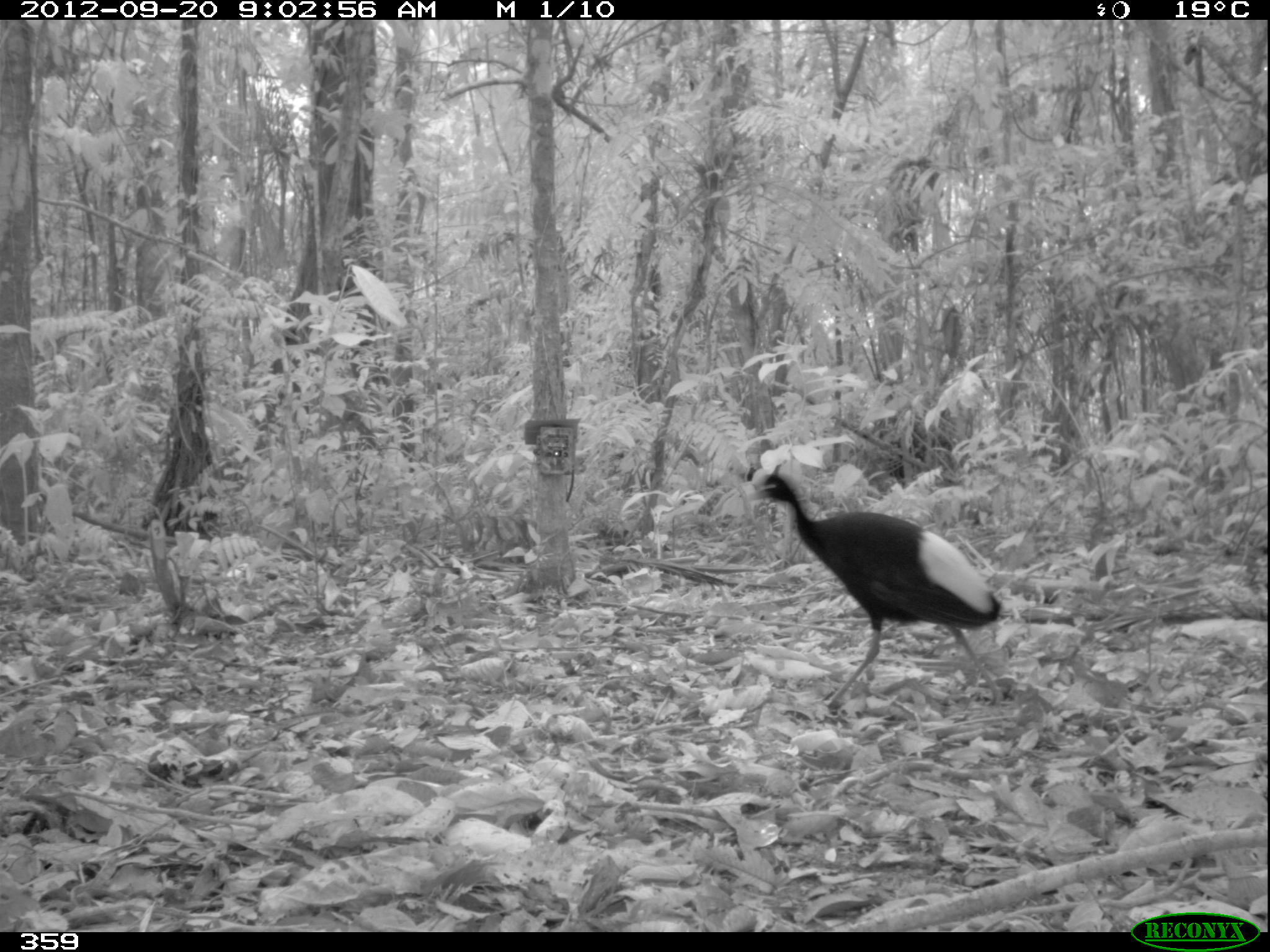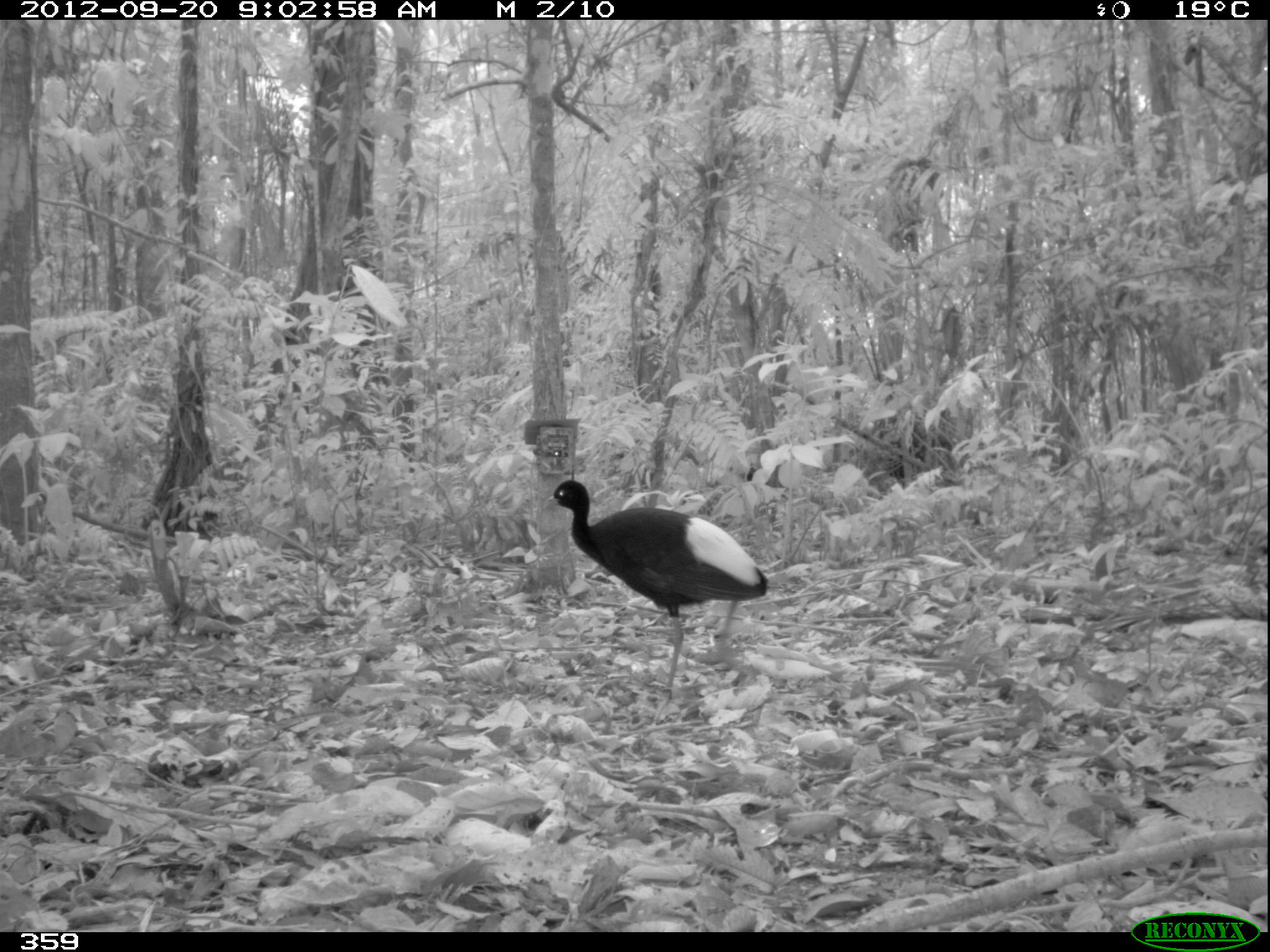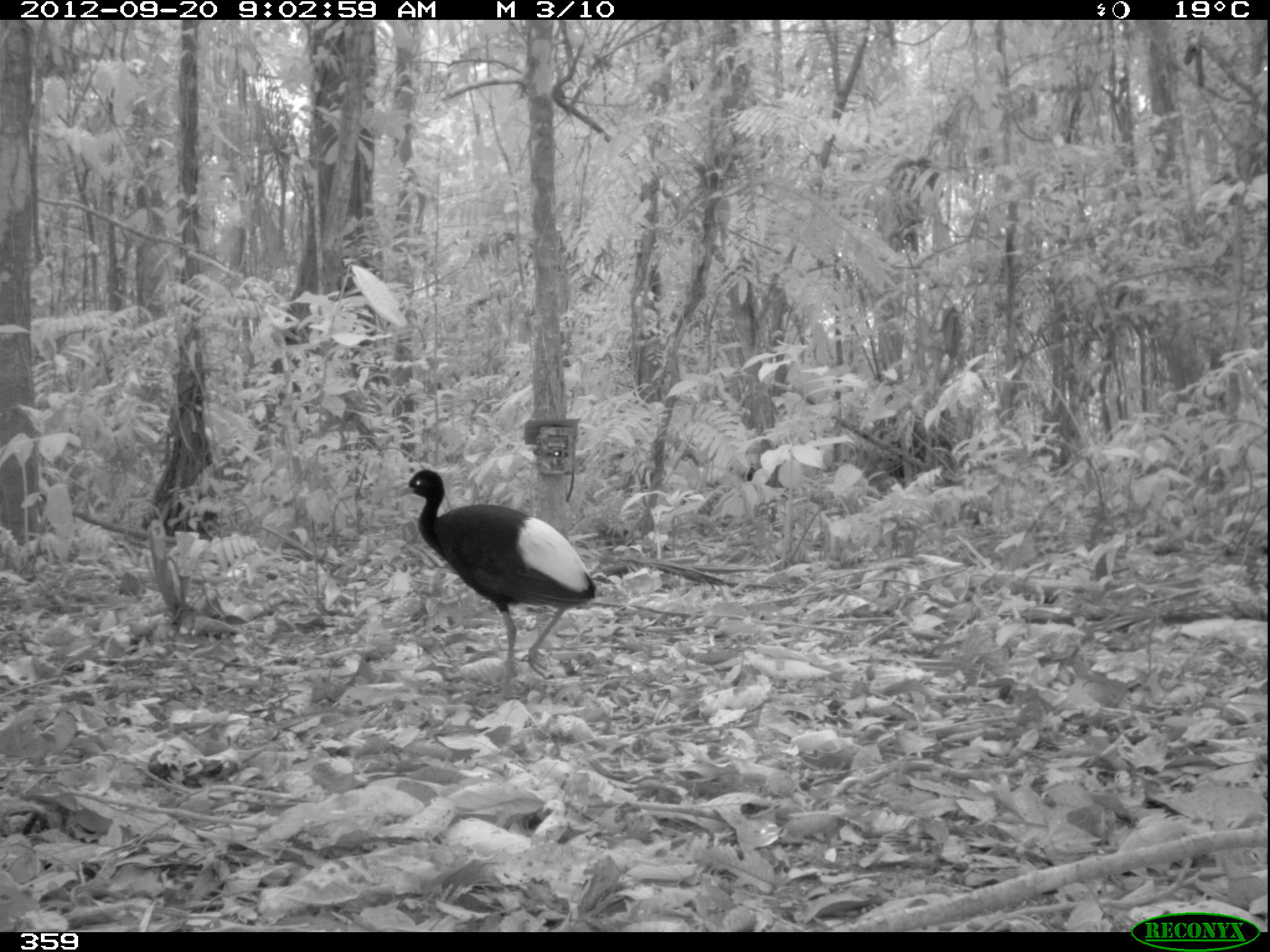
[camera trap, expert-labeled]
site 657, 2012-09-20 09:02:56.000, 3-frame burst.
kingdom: Animalia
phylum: Chordata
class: Aves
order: Gruiformes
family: Psophiidae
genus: Psophia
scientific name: Psophia leucoptera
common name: pale-winged trumpeter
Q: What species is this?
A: Psophia leucoptera (pale-winged trumpeter).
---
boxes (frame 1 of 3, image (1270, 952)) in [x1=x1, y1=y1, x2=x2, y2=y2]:
psophia leucoptera: [x1=745, y1=470, x2=1003, y2=708]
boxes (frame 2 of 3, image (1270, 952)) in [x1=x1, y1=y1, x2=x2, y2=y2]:
psophia leucoptera: [x1=542, y1=480, x2=770, y2=693]